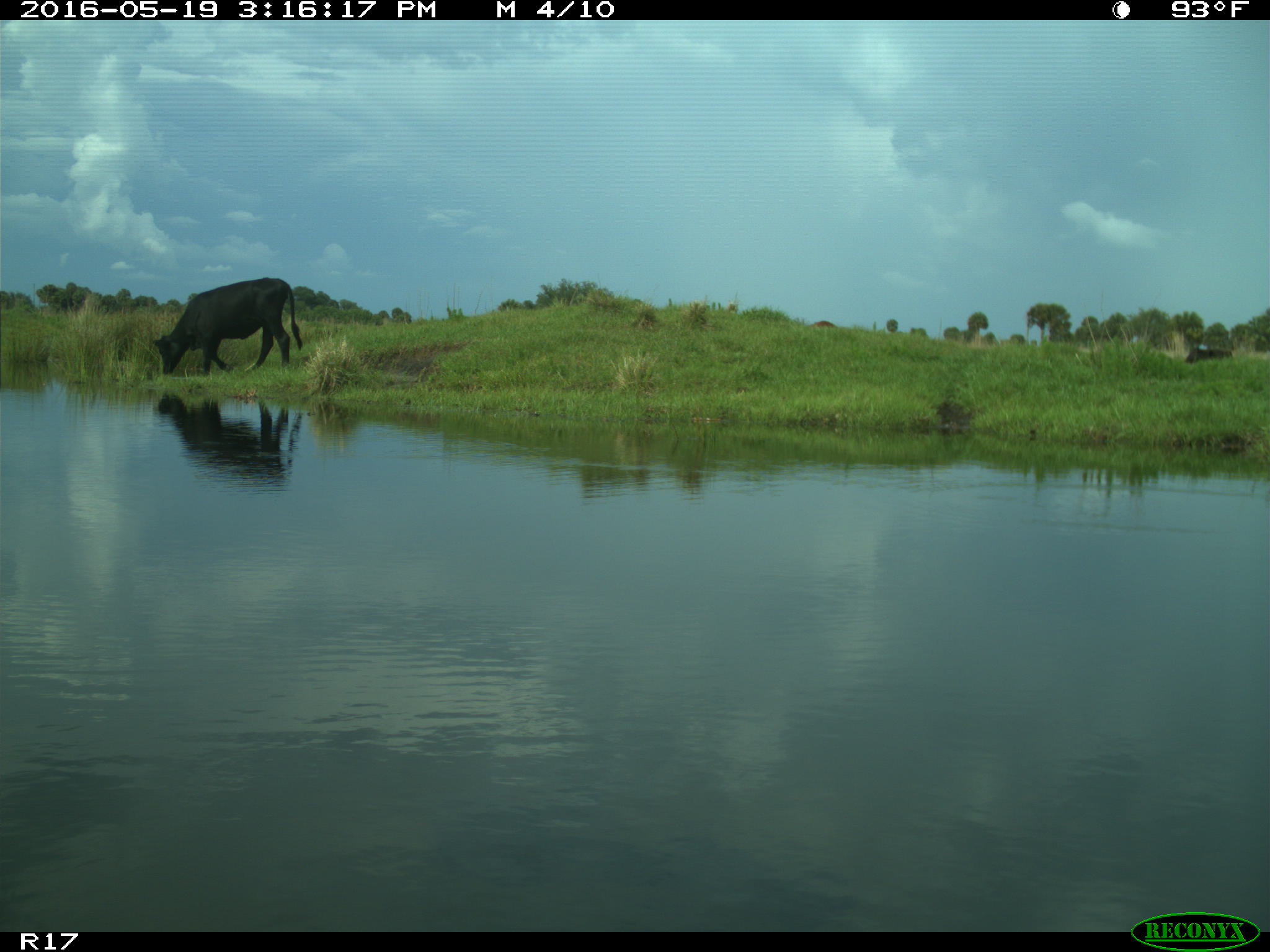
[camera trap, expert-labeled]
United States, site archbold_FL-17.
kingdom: Animalia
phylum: Chordata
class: Mammalia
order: Artiodactyla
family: Bovidae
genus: Bos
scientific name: Bos taurus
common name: domestic cow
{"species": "Bos taurus (domestic cow)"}